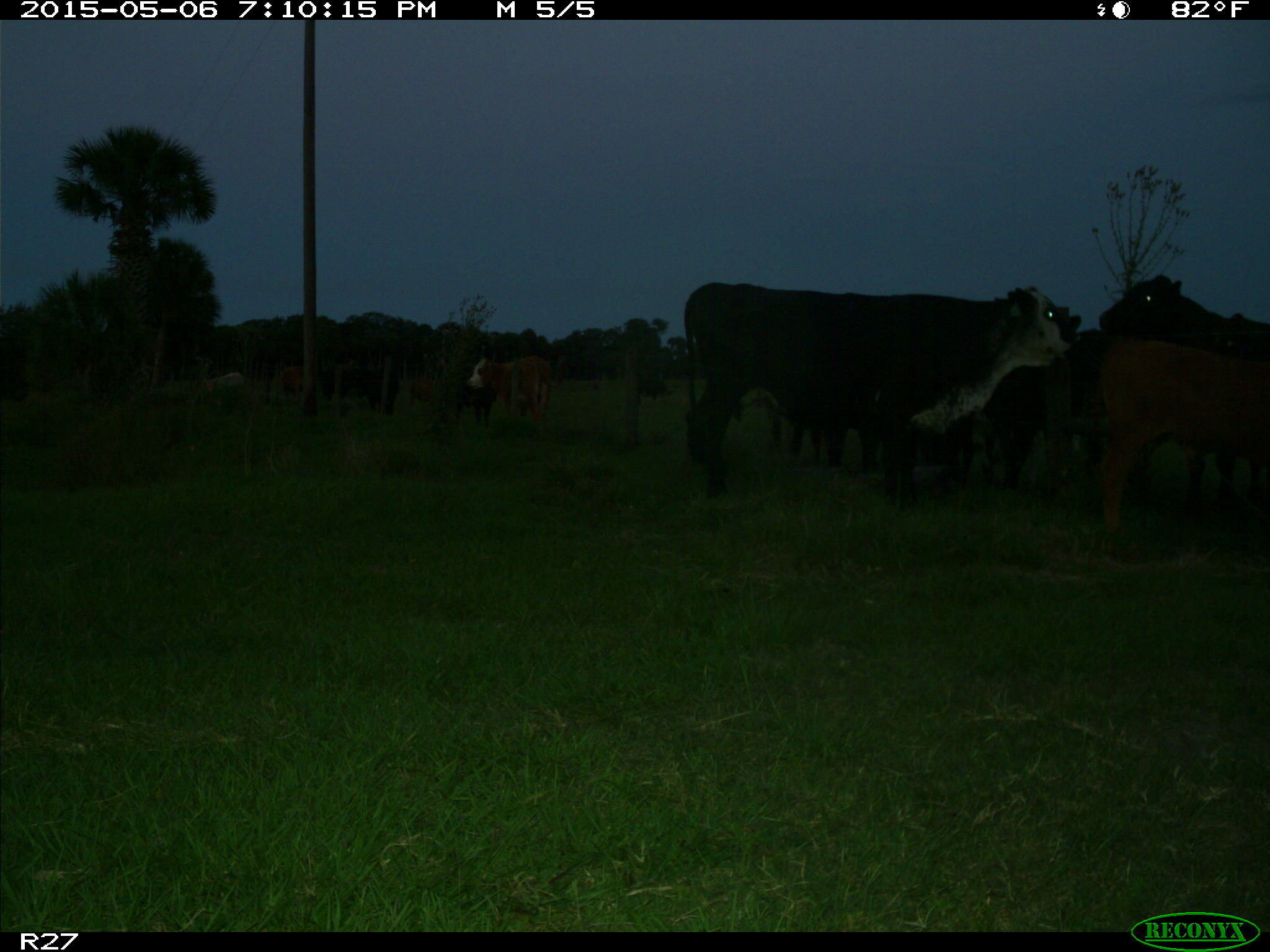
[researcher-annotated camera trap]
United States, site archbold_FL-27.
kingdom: Animalia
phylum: Chordata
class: Mammalia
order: Artiodactyla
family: Bovidae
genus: Bos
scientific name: Bos taurus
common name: domestic cow